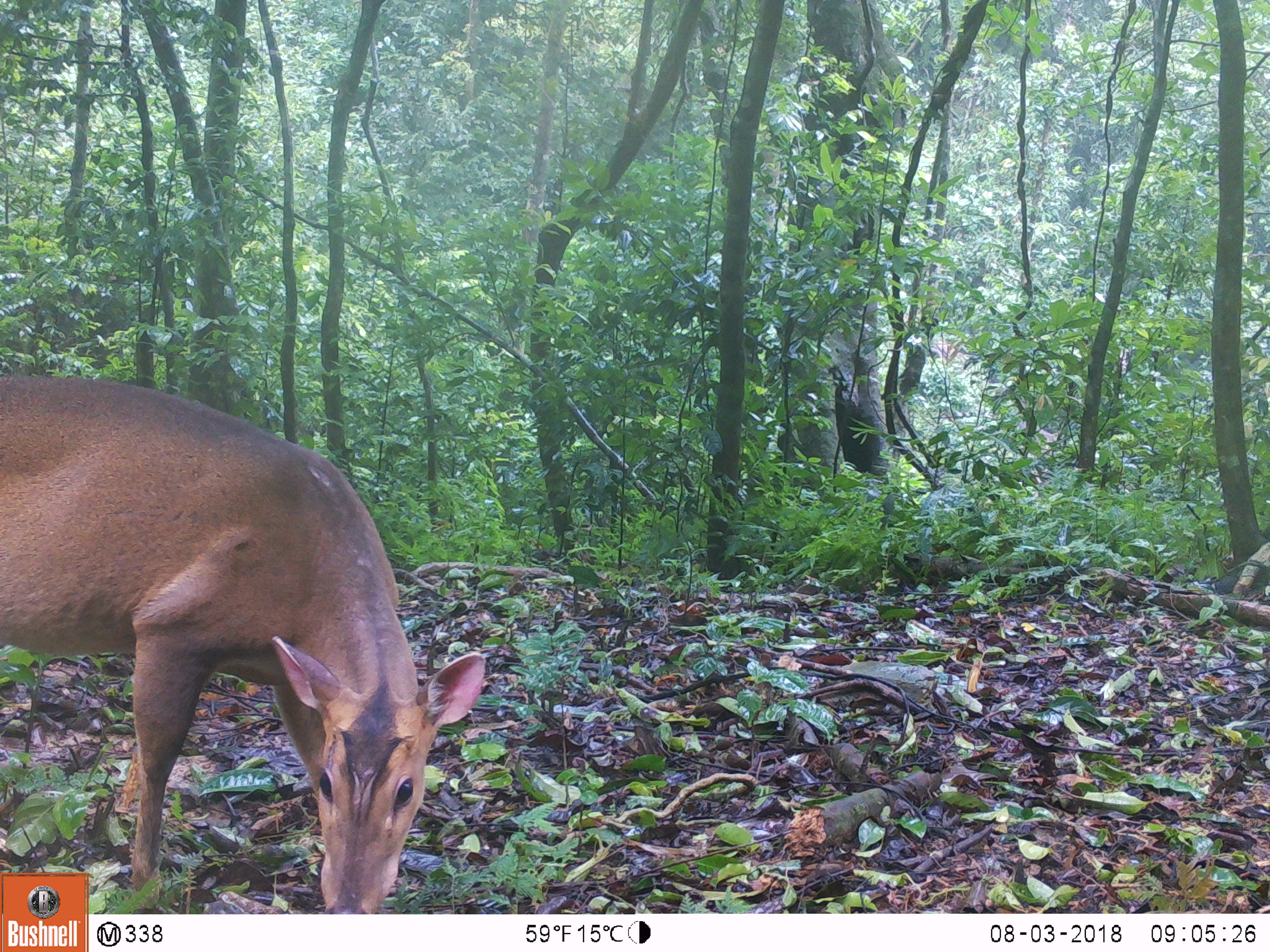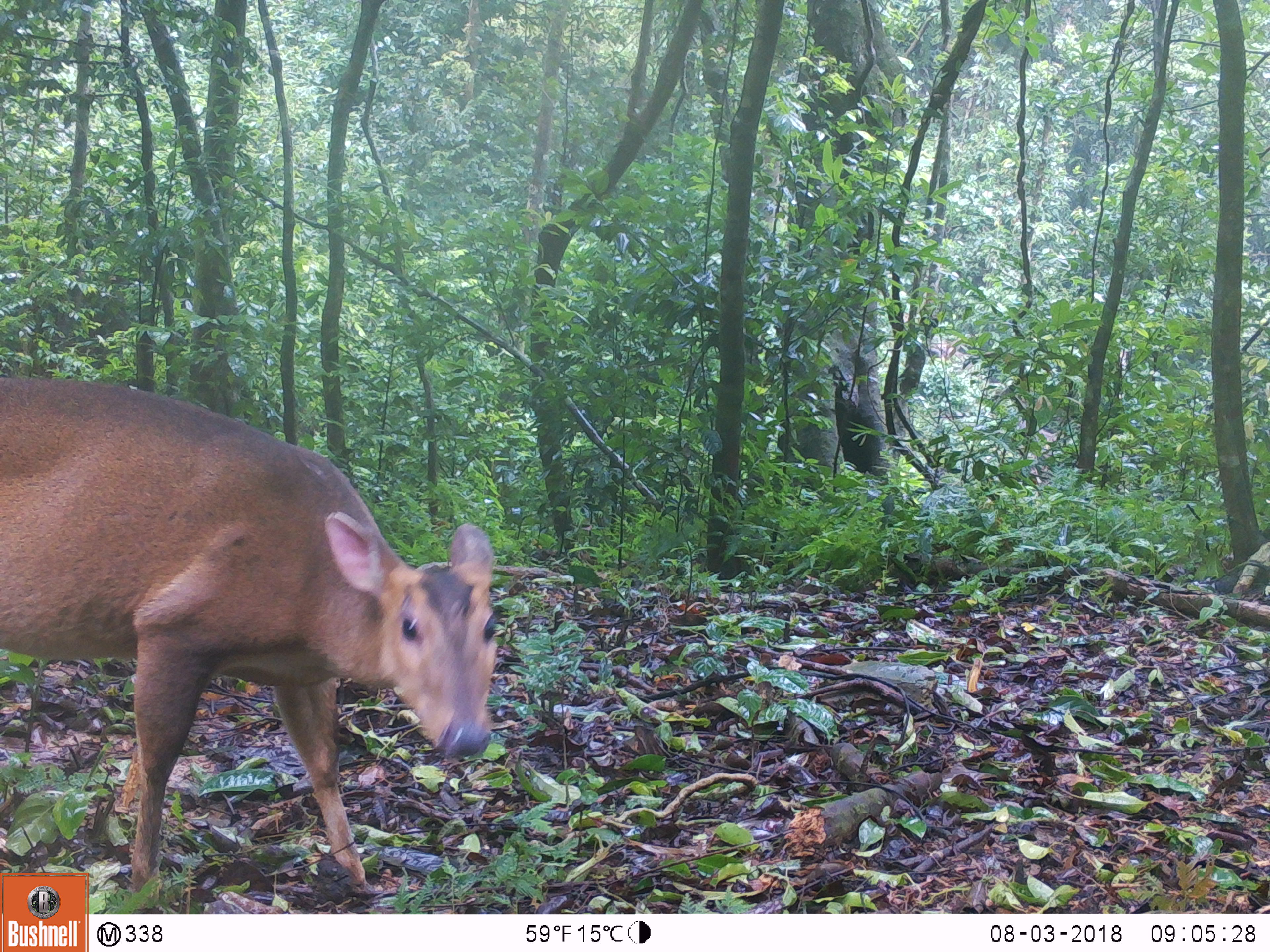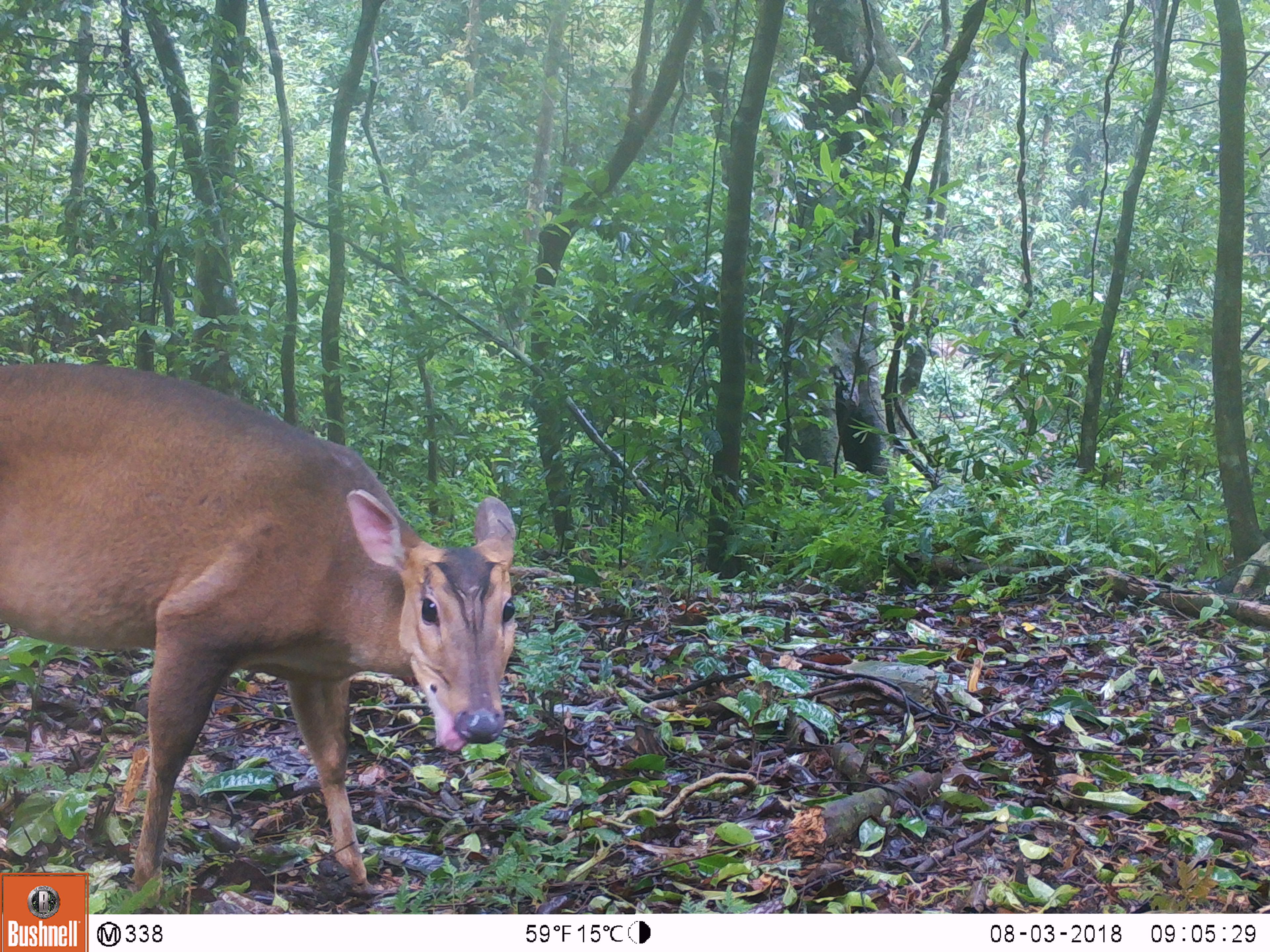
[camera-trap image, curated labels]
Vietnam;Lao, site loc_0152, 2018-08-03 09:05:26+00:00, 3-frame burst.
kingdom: Animalia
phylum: Chordata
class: Mammalia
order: Artiodactyla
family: Cervidae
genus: Muntiacus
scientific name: Muntiacus vuquangensis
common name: large-antlered muntjac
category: large antlered muntjac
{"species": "large antlered muntjac (large-antlered muntjac) (Muntiacus vuquangensis)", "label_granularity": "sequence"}